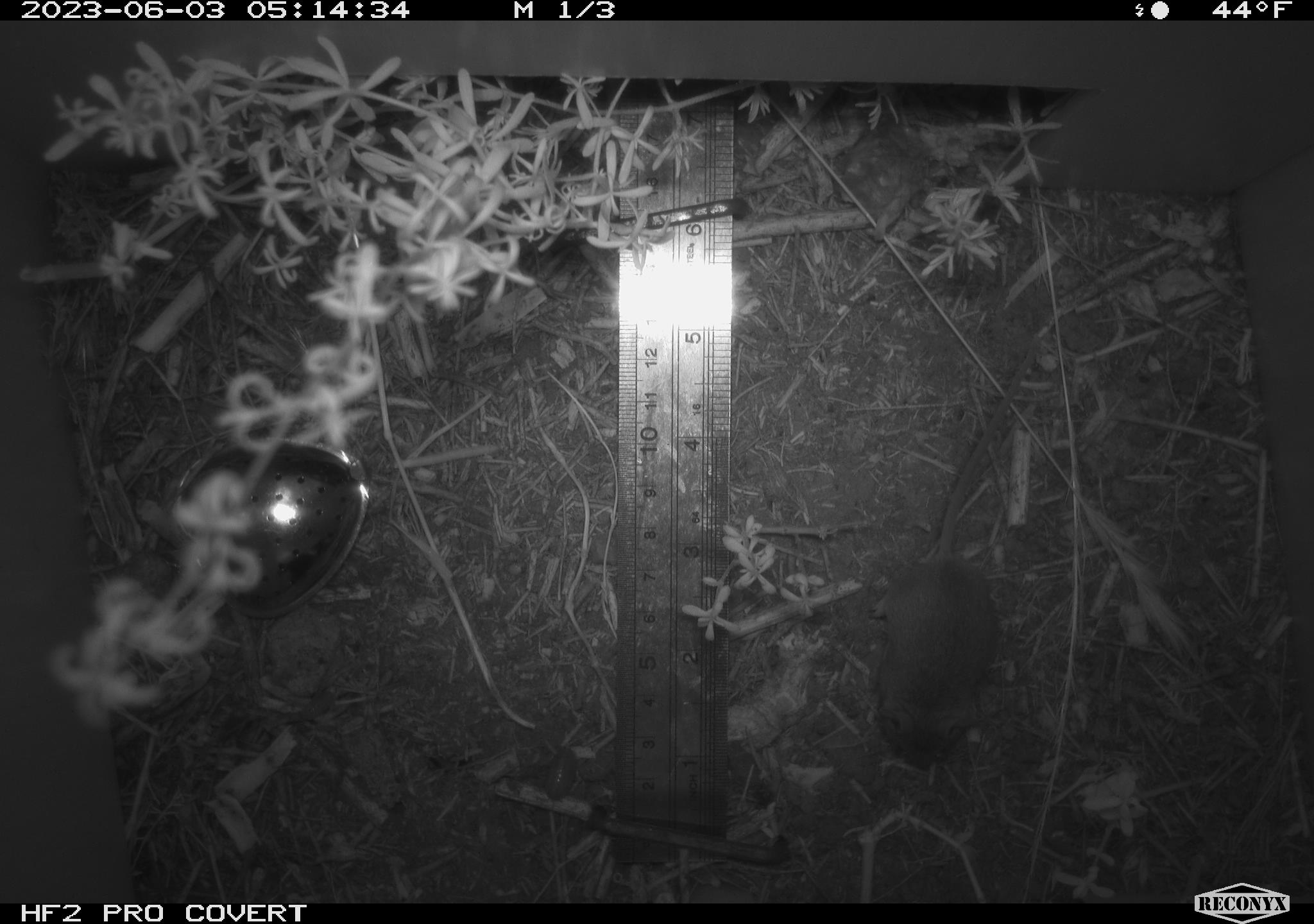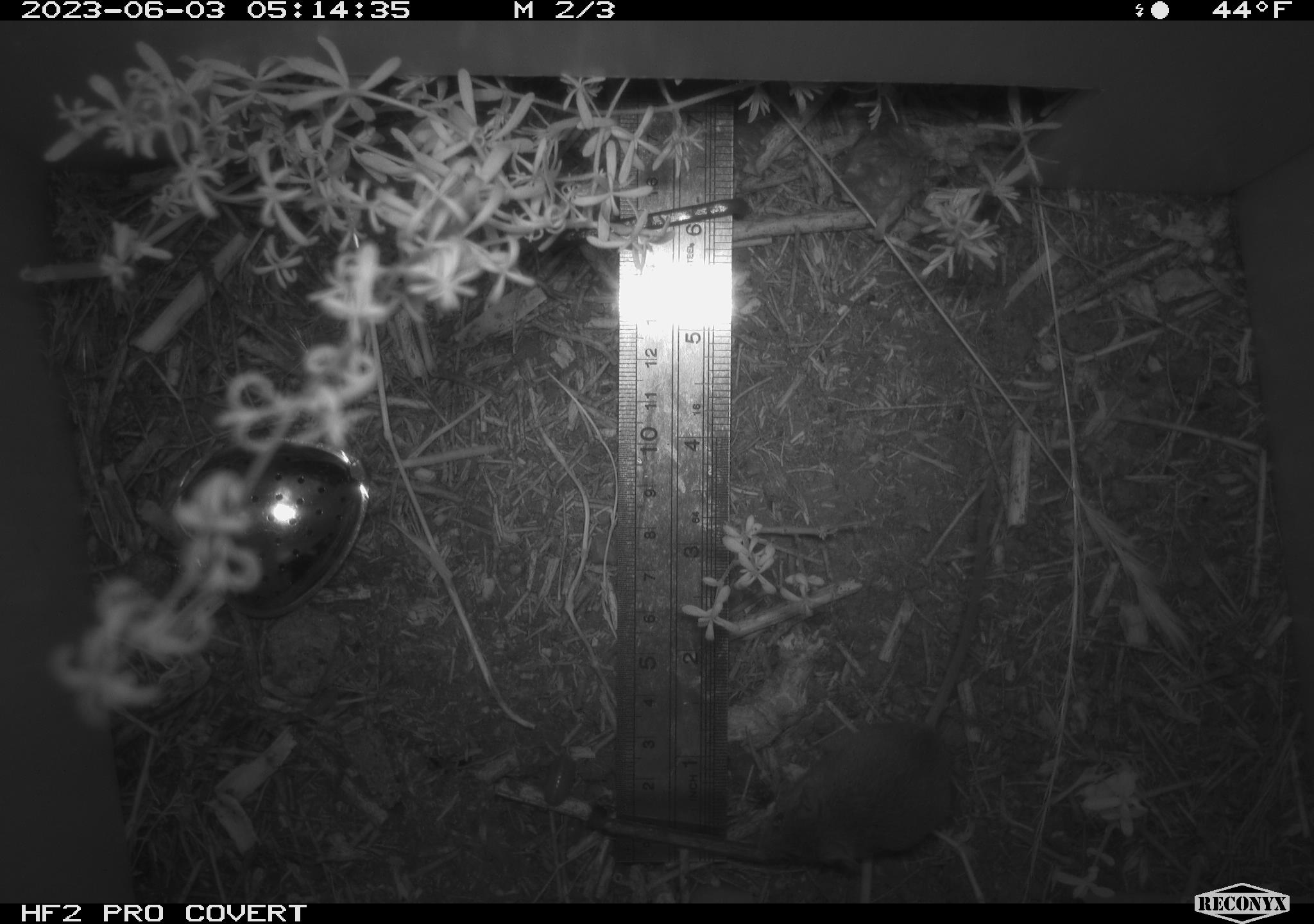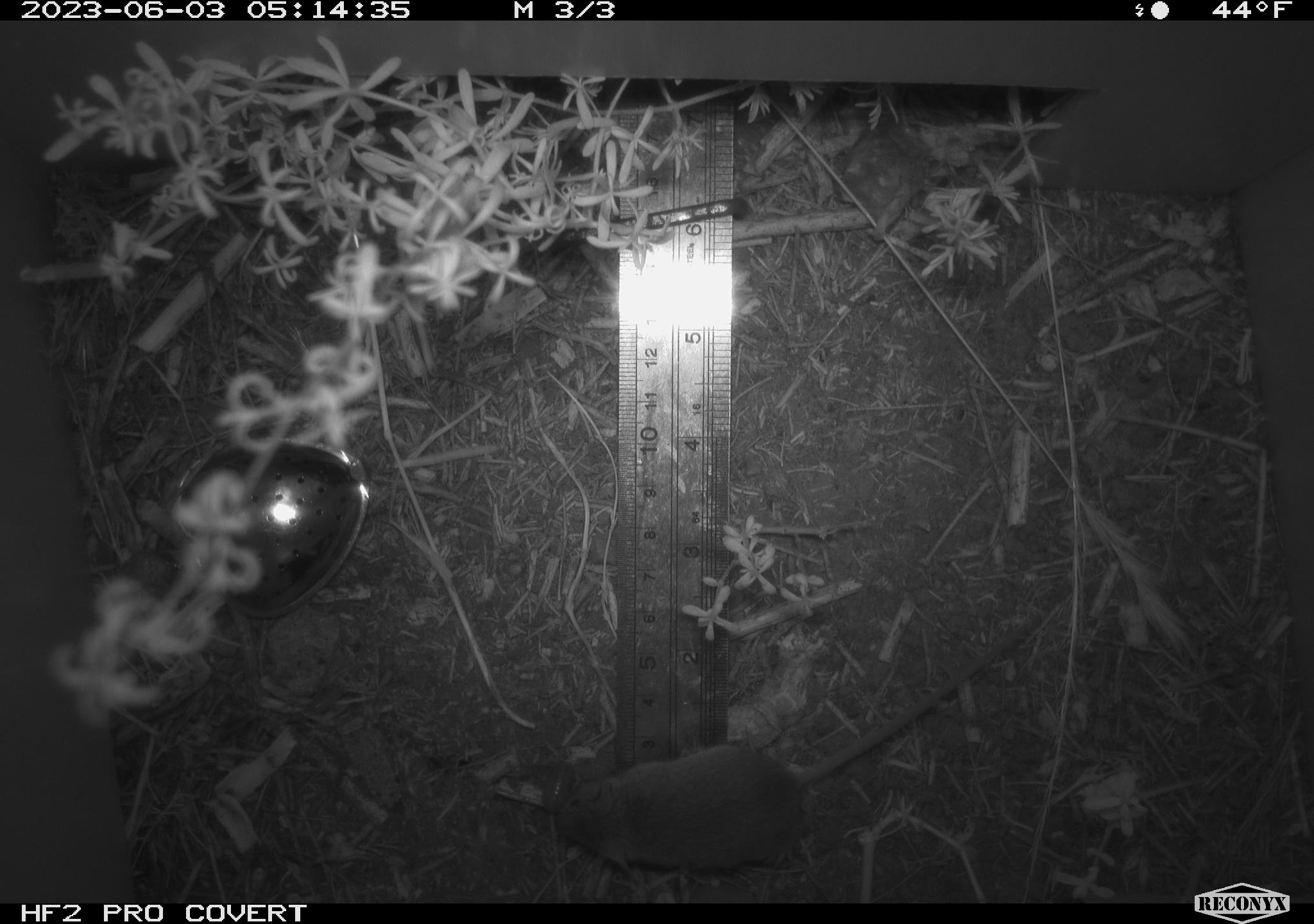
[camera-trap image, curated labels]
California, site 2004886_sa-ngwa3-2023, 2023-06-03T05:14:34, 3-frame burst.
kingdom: Animalia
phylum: Chordata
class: Mammalia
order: Rodentia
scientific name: Rodentia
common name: mouse species